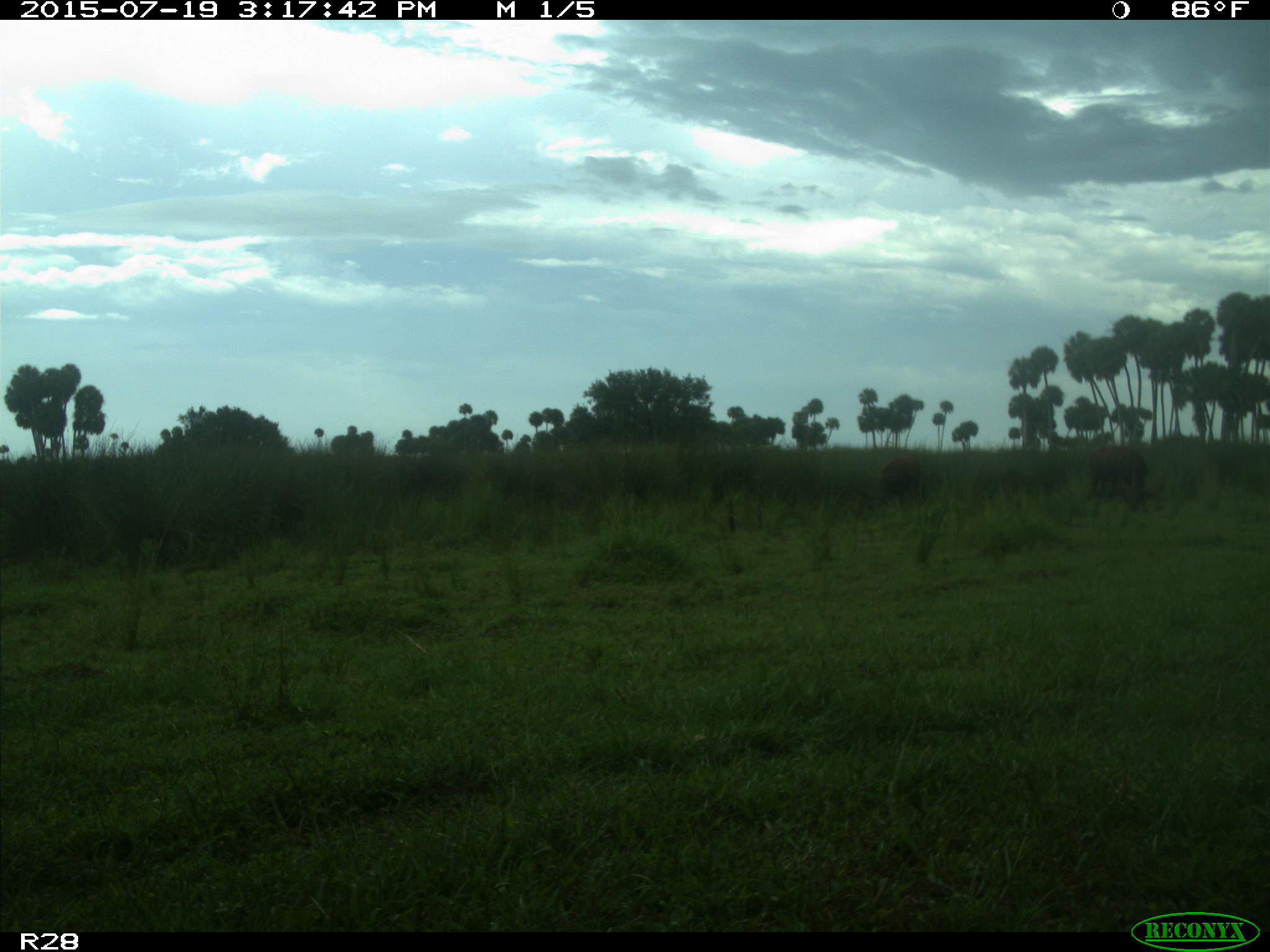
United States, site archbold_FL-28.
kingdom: Animalia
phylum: Chordata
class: Mammalia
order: Artiodactyla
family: Bovidae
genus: Bos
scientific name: Bos taurus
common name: domestic cow